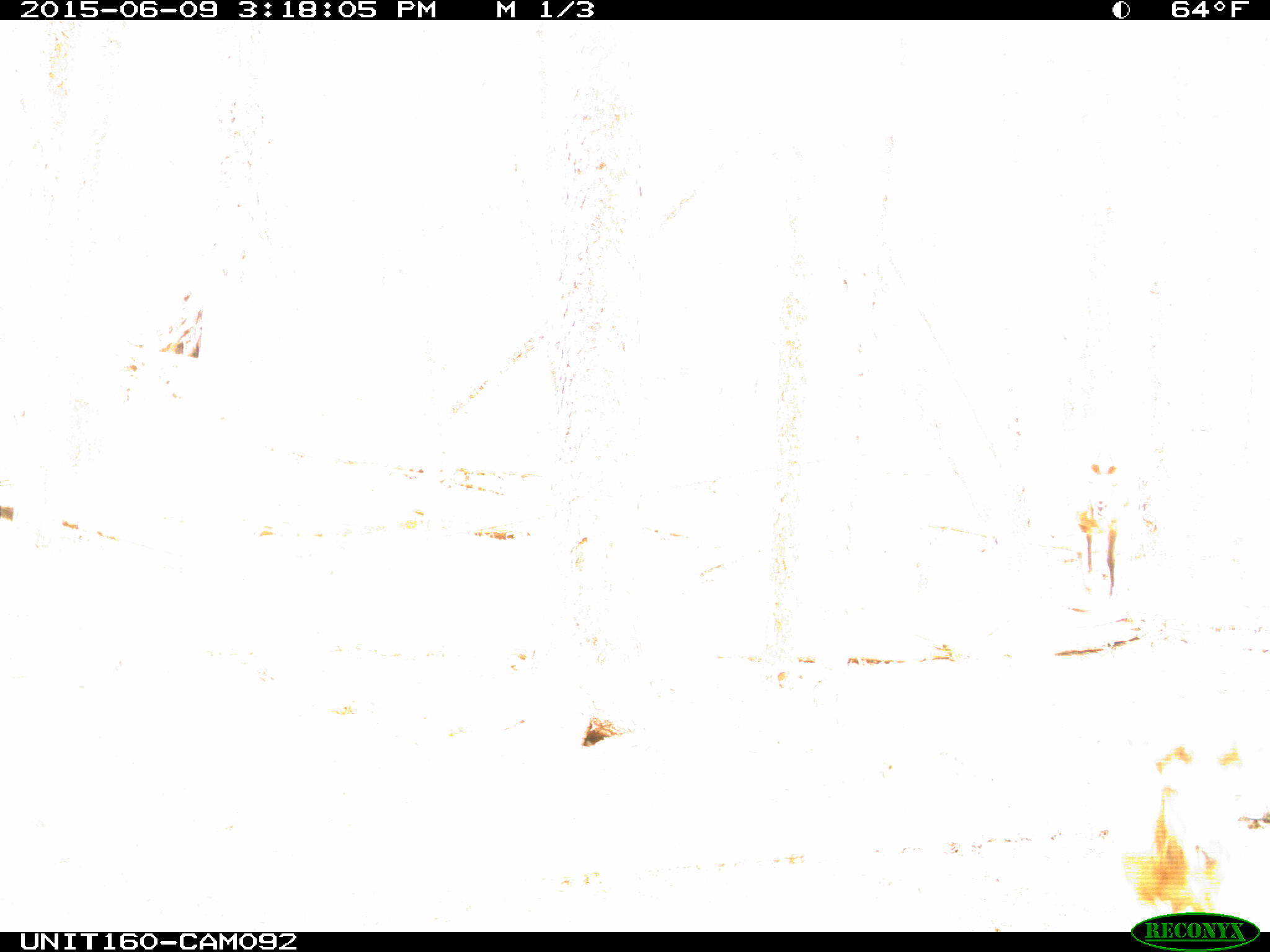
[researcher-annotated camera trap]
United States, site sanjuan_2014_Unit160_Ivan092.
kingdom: Animalia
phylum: Chordata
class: Mammalia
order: Artiodactyla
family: Cervidae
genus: Cervus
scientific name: Cervus elaphus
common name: red deer